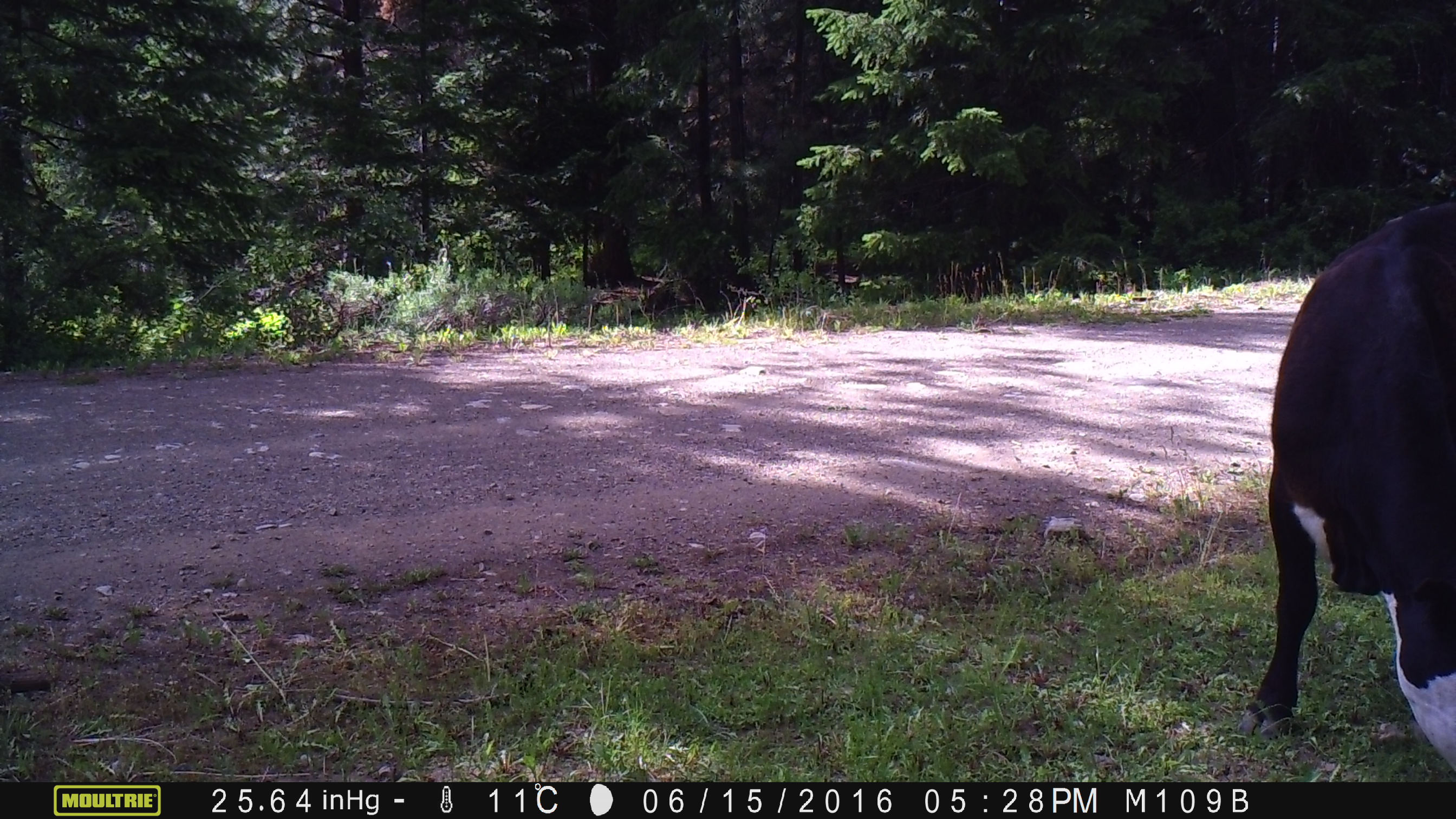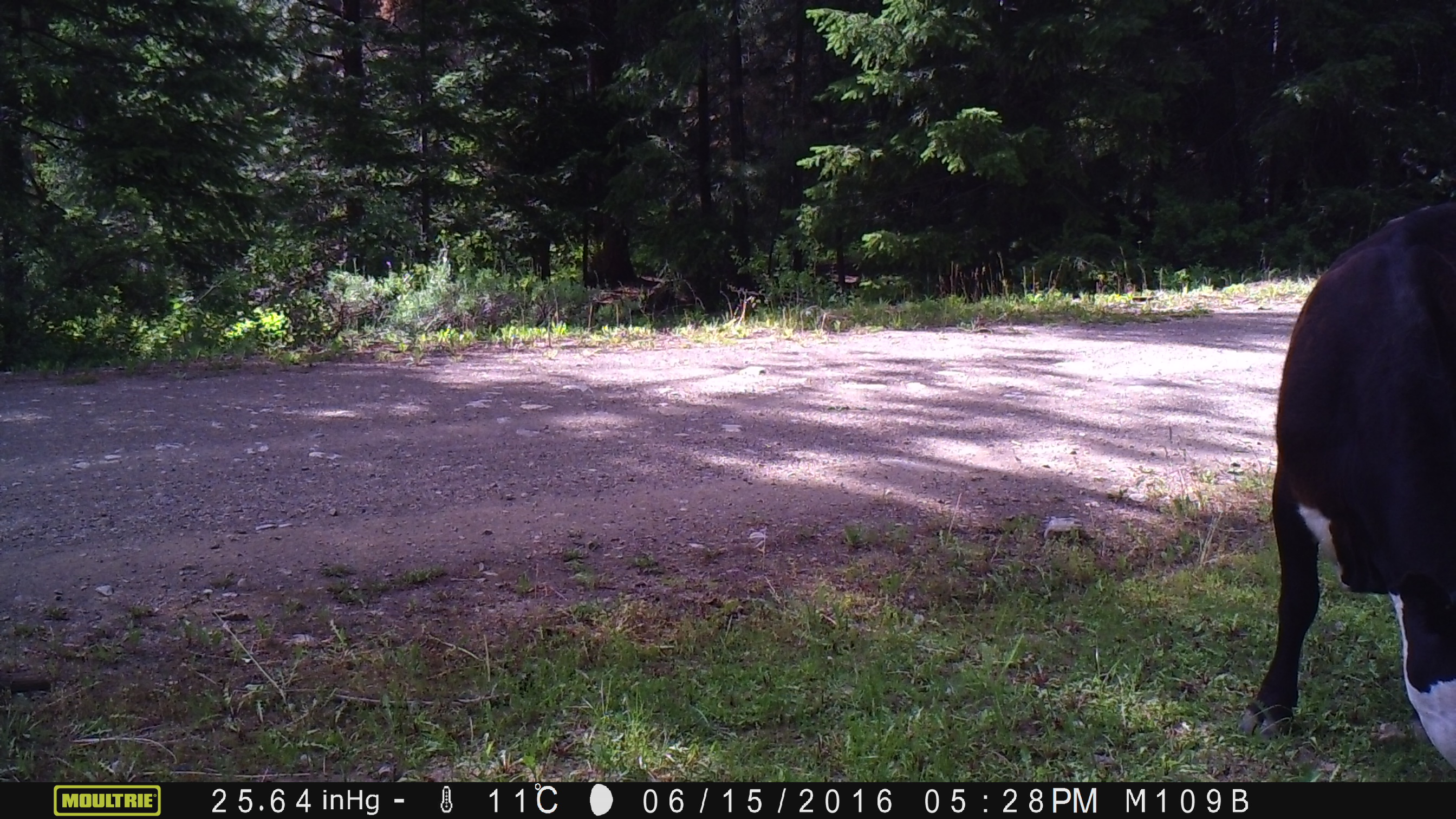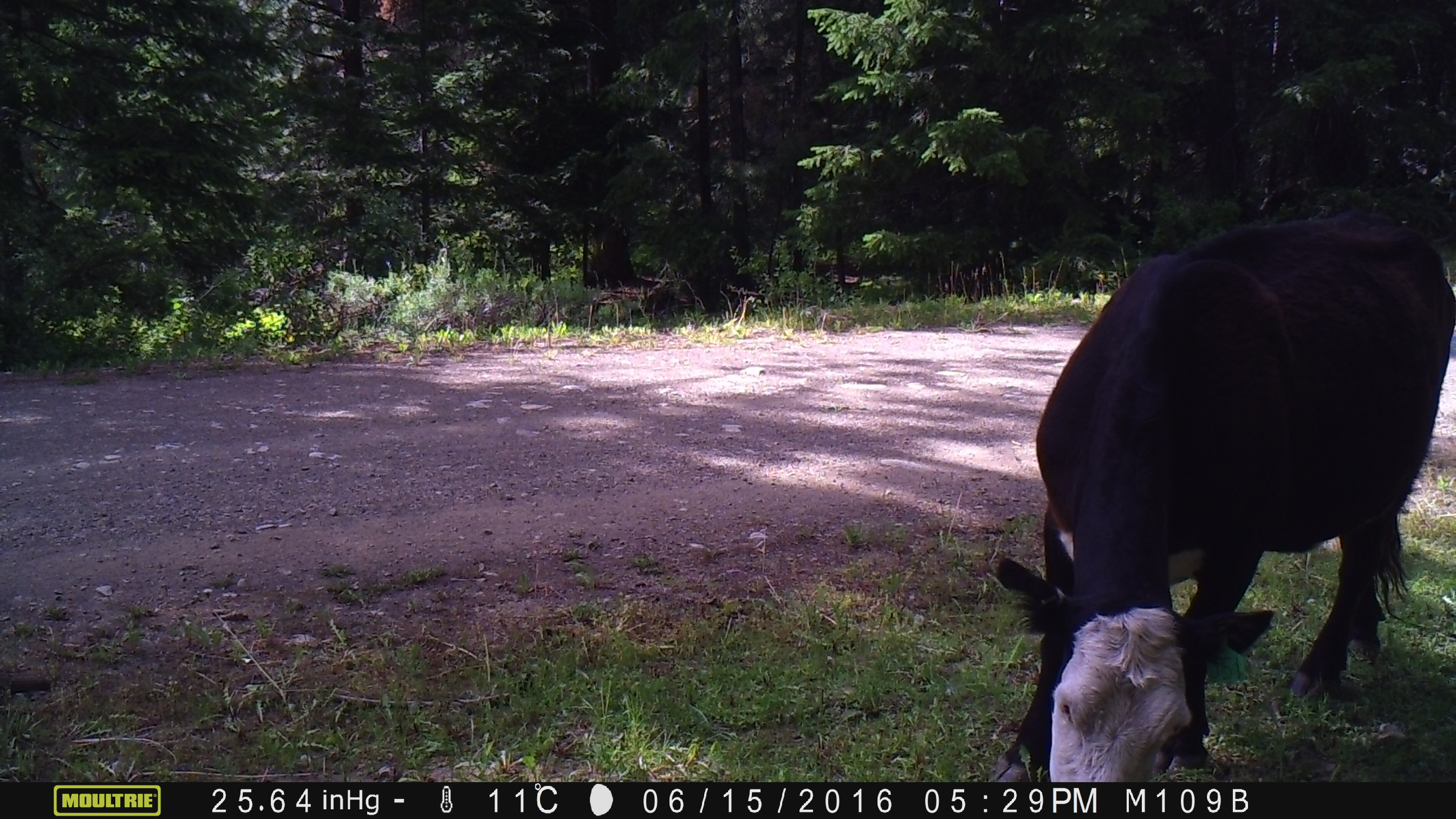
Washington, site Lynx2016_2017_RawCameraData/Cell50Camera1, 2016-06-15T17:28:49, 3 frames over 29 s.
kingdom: Animalia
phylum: Chordata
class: Mammalia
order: Artiodactyla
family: Bovidae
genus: Bos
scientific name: Bos taurus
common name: domestic cattle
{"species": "domestic cattle (Bos taurus)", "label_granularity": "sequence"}